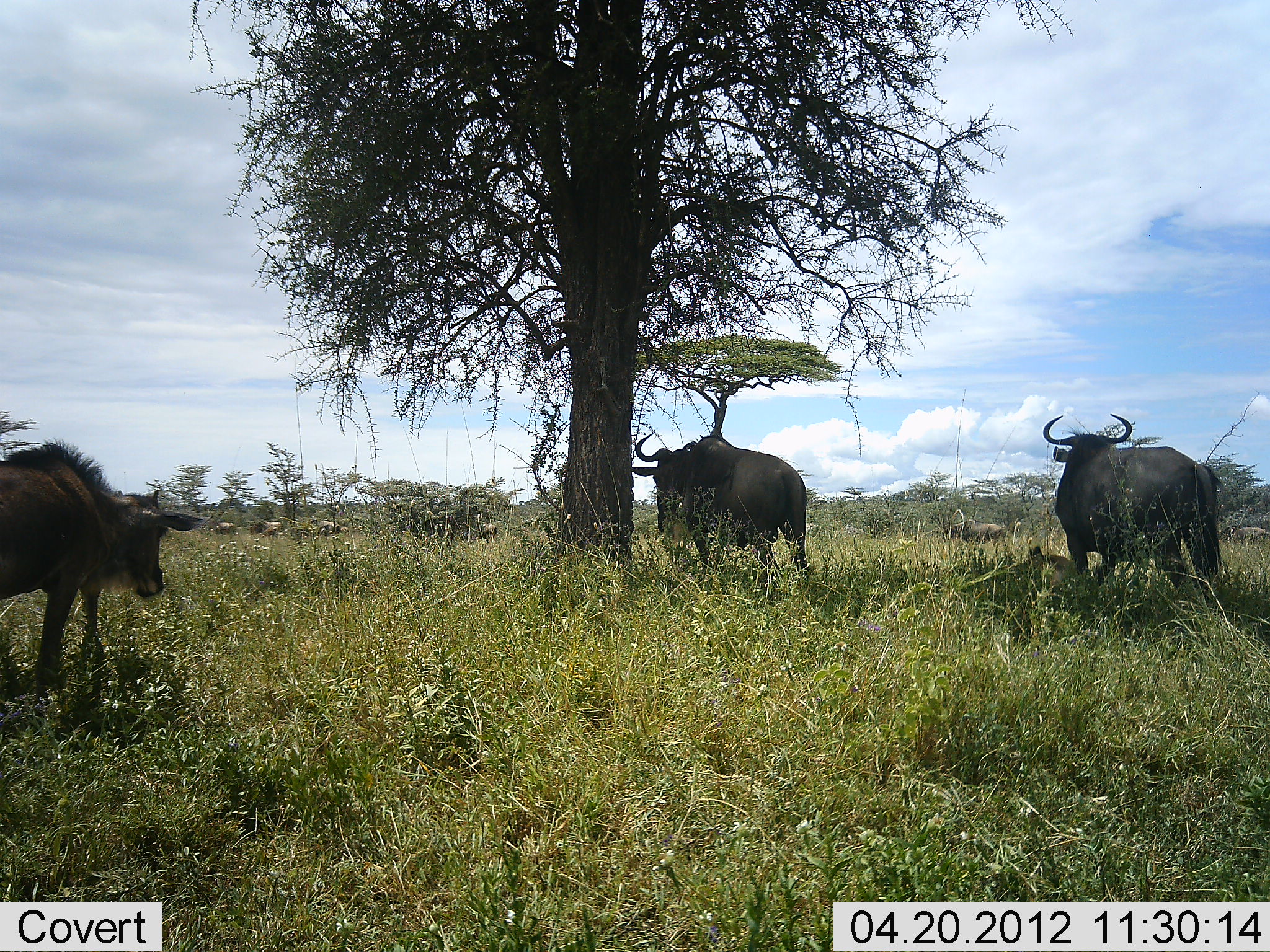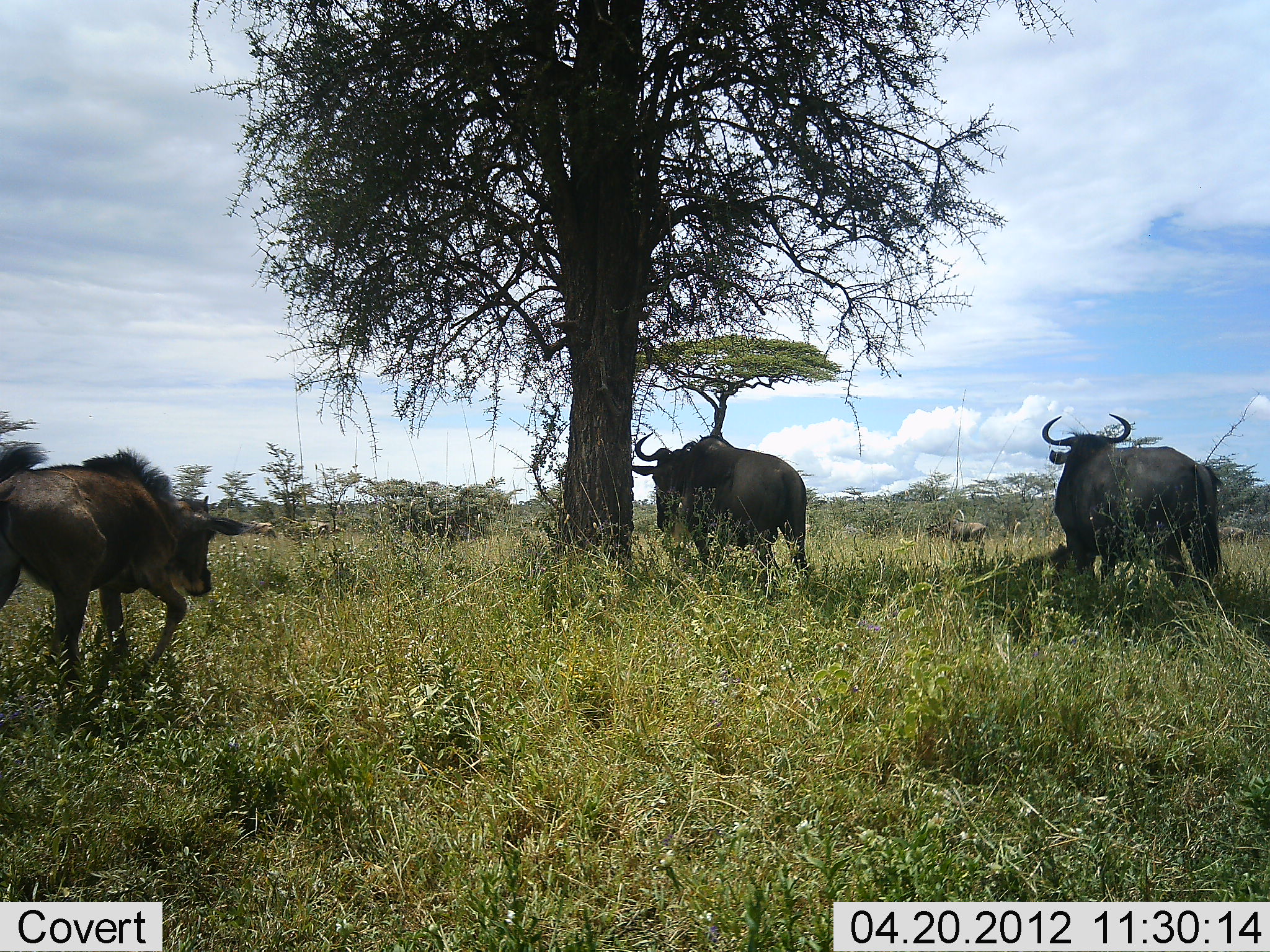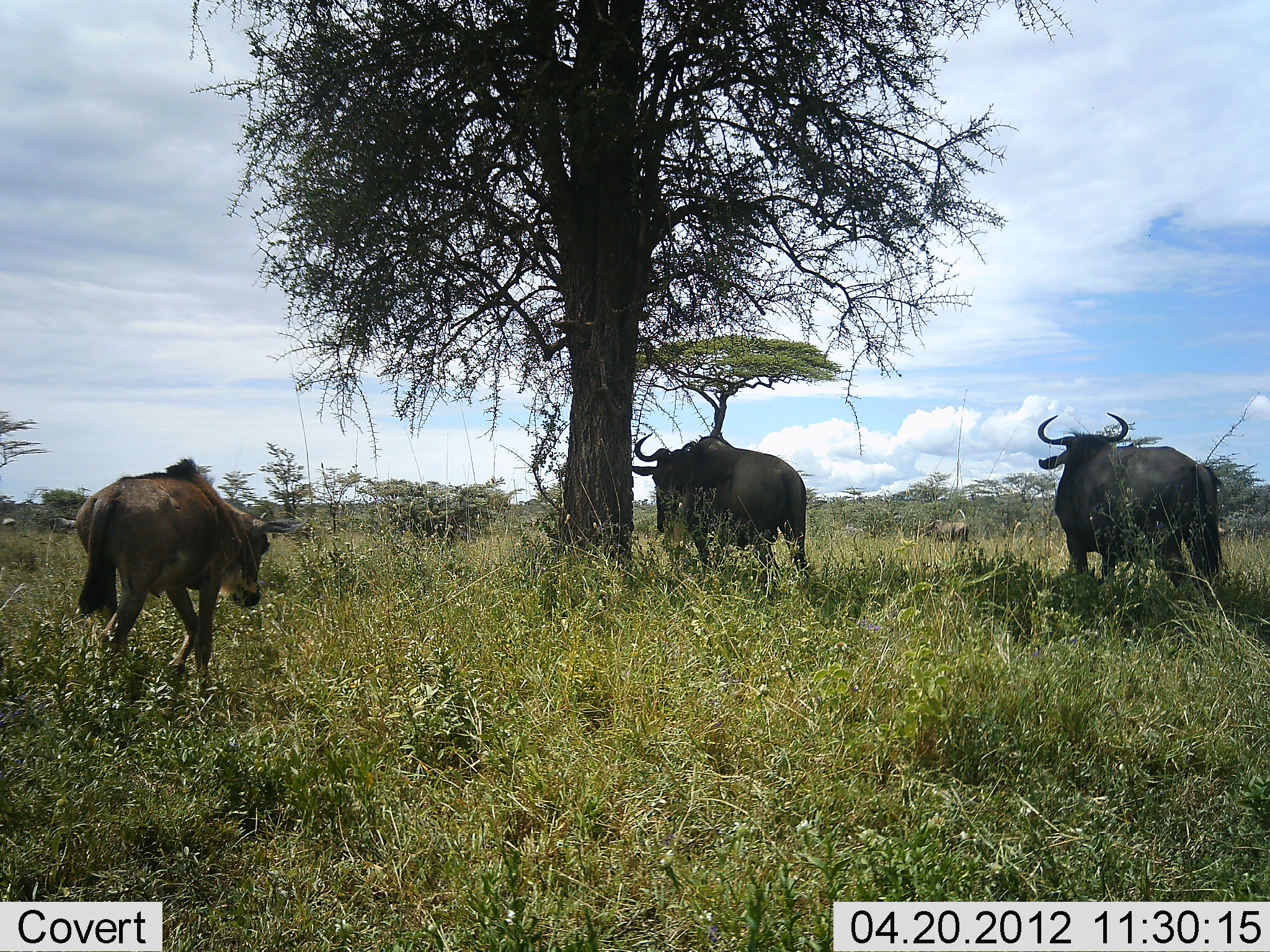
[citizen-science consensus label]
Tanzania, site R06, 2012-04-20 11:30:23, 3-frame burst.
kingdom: Animalia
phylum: Chordata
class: Mammalia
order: Artiodactyla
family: Bovidae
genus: Connochaetes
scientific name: Connochaetes taurinus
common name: blue wildebeest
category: wildebeest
Wildebeest (blue wildebeest) (Connochaetes taurinus), count 10. Behavior (volunteer vote fractions): standing 73%, resting 27%, moving 80%, interacting 0%. Young present (vote fraction): 40%. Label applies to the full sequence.